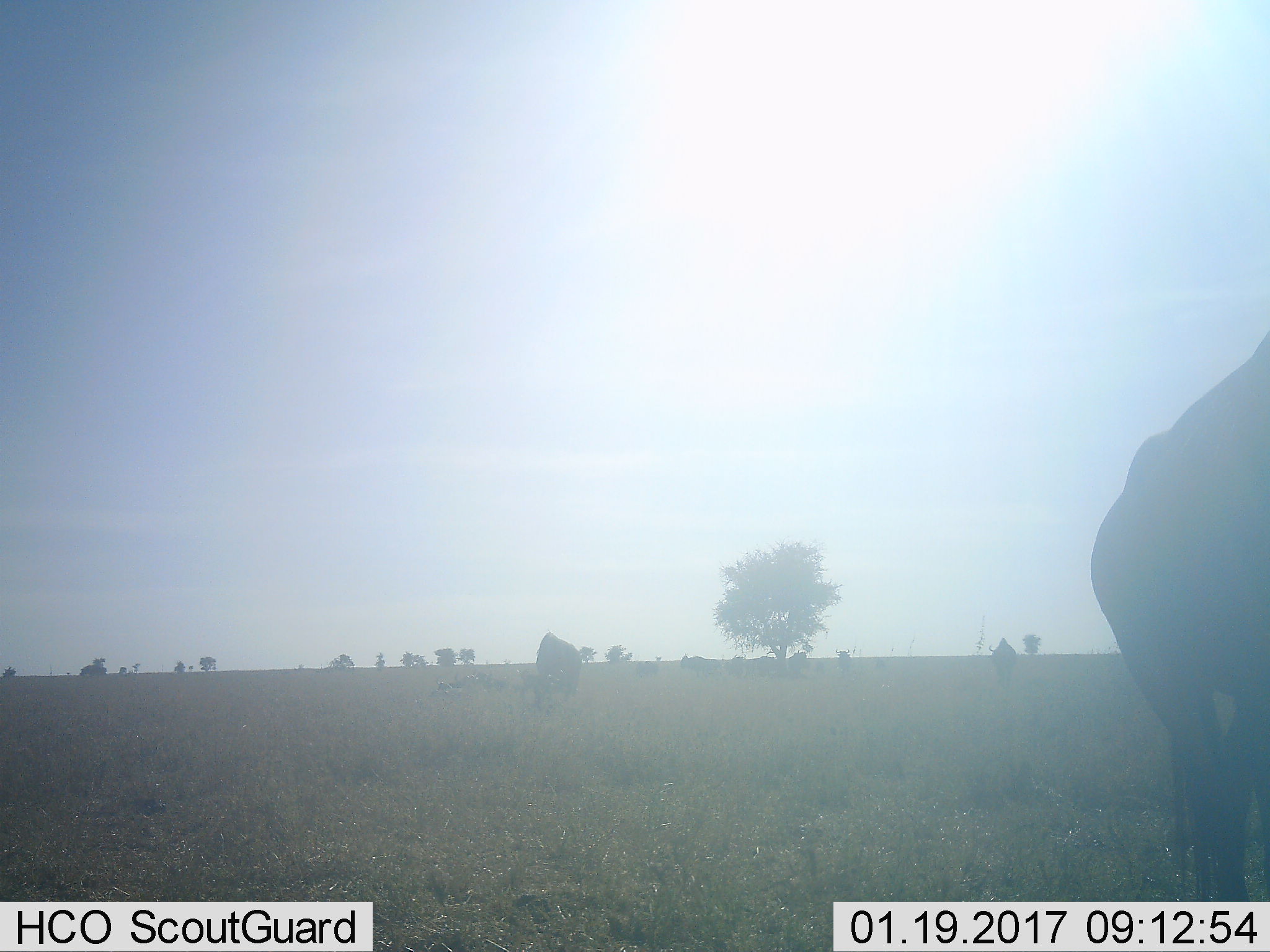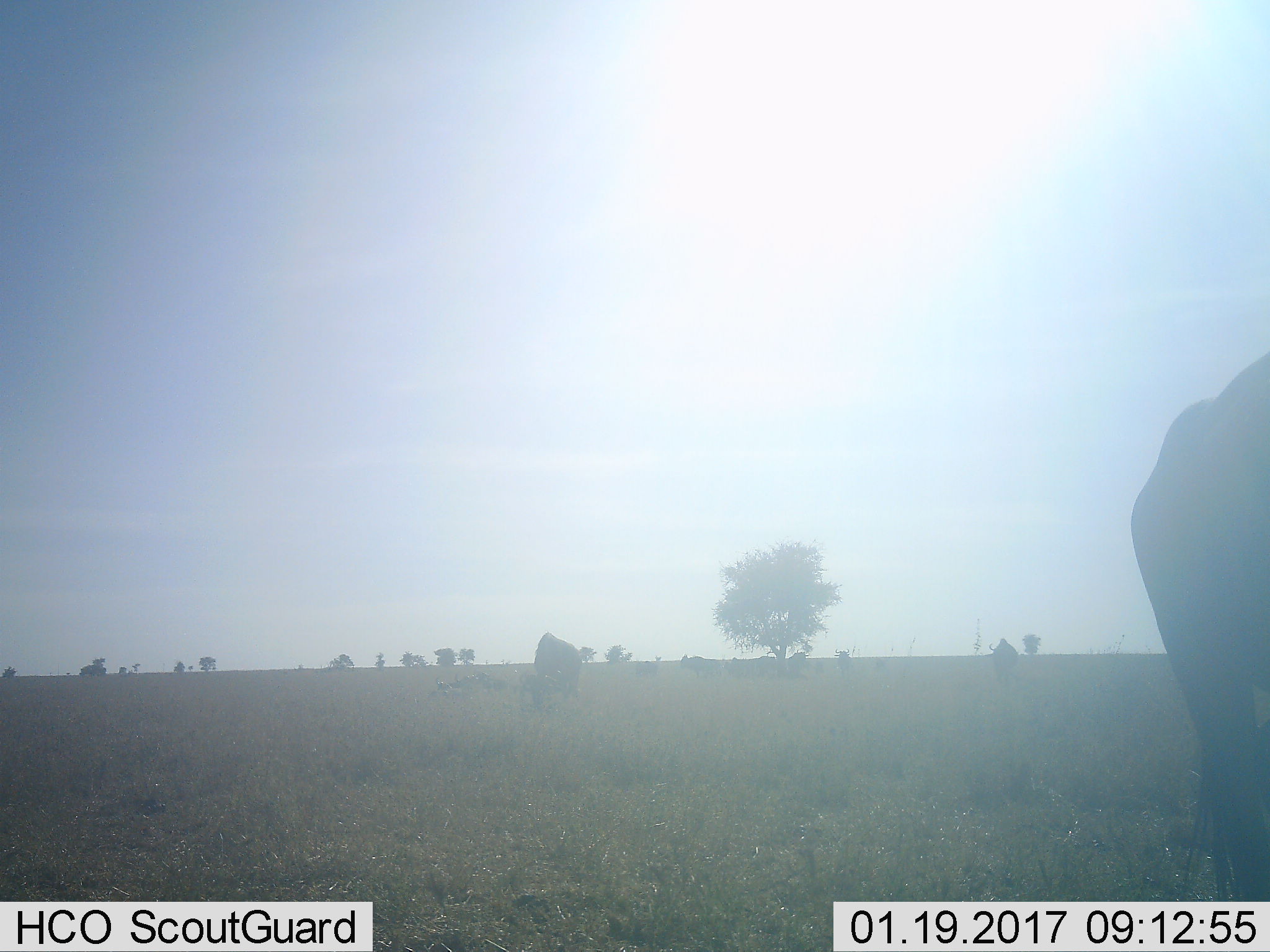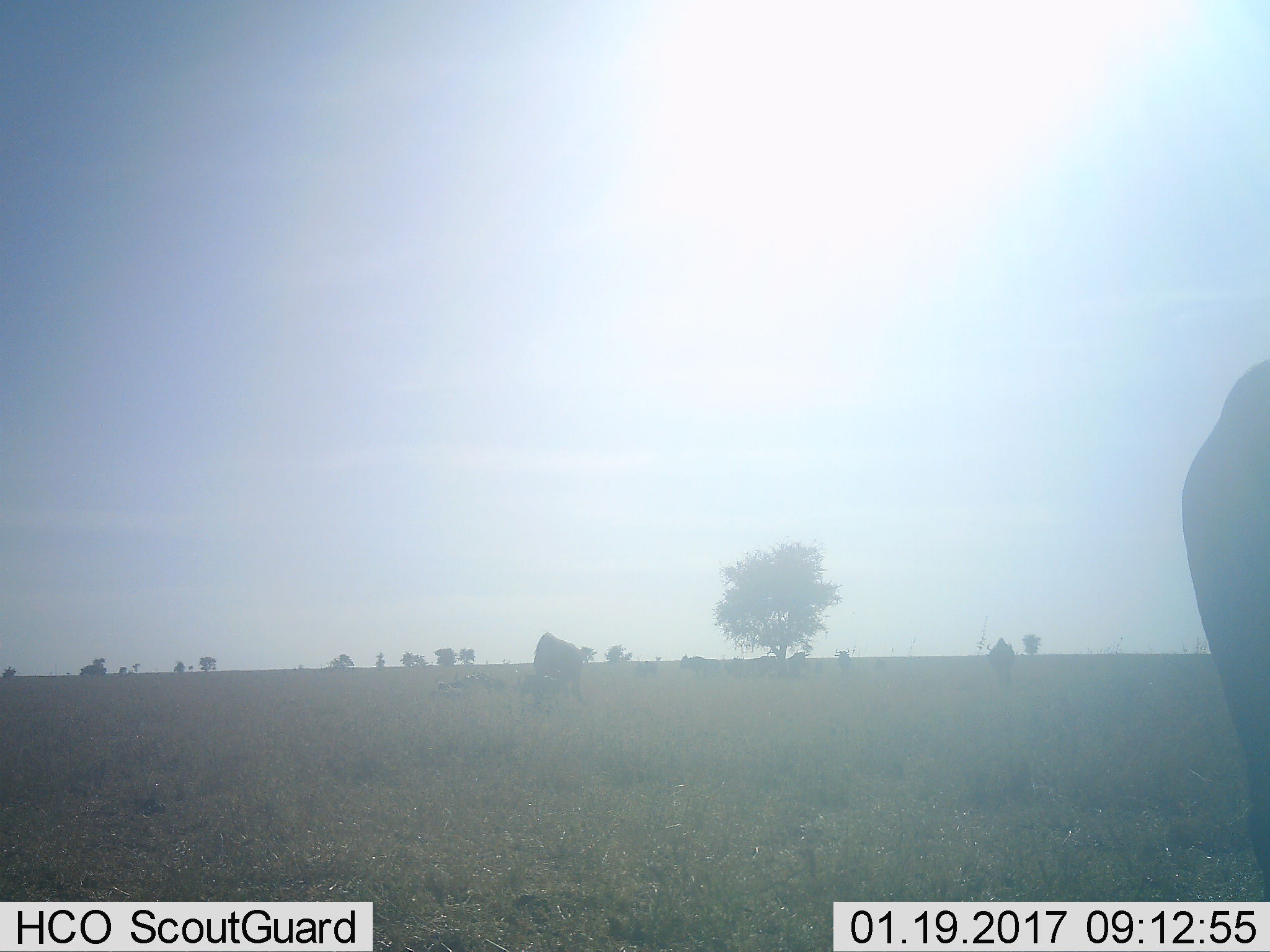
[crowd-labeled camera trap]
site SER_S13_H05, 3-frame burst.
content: unidentified animal